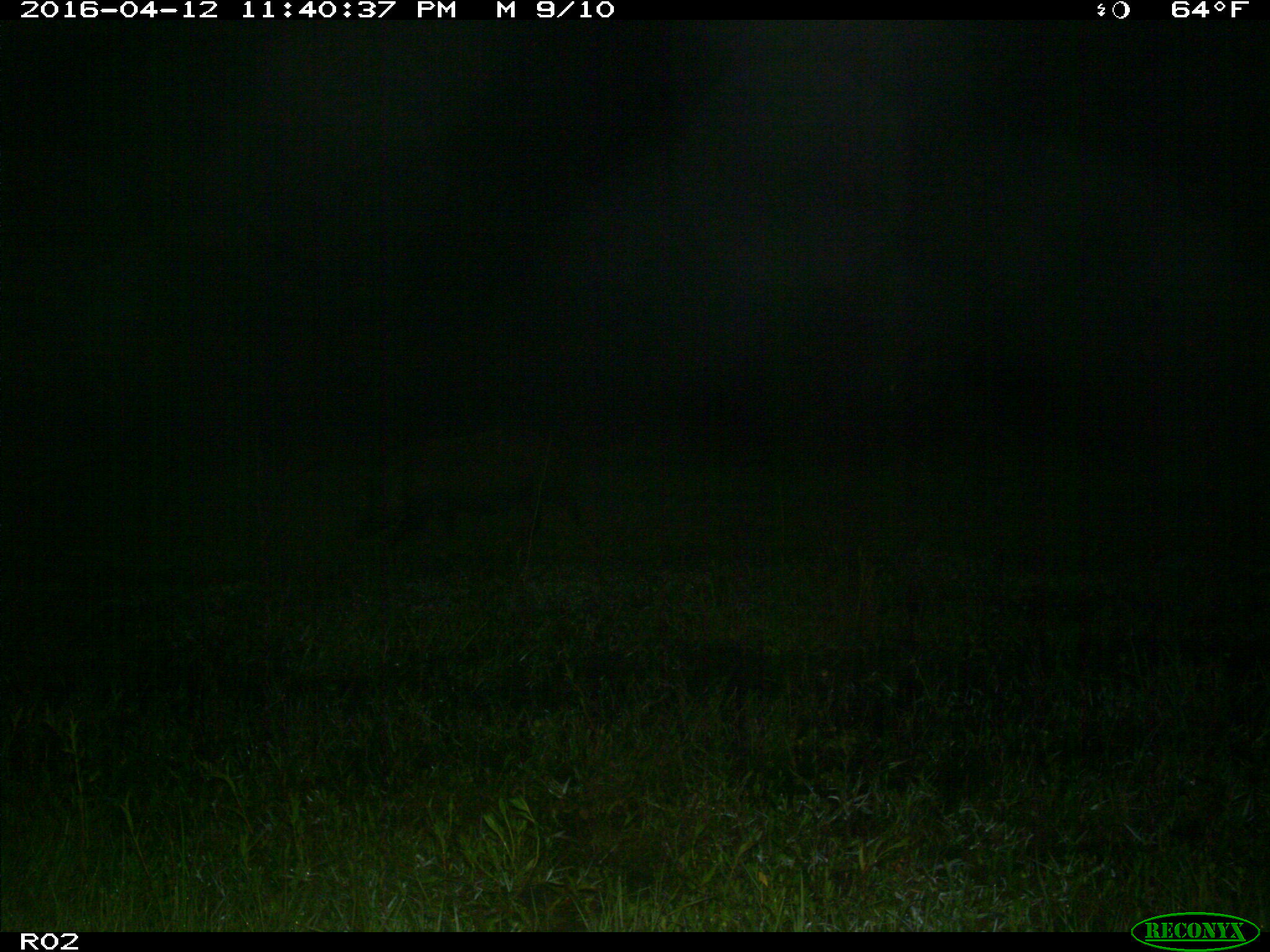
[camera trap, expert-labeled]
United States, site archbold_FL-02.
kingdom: Animalia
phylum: Chordata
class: Mammalia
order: Artiodactyla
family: Suidae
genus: Sus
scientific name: Sus scrofa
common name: wild boar